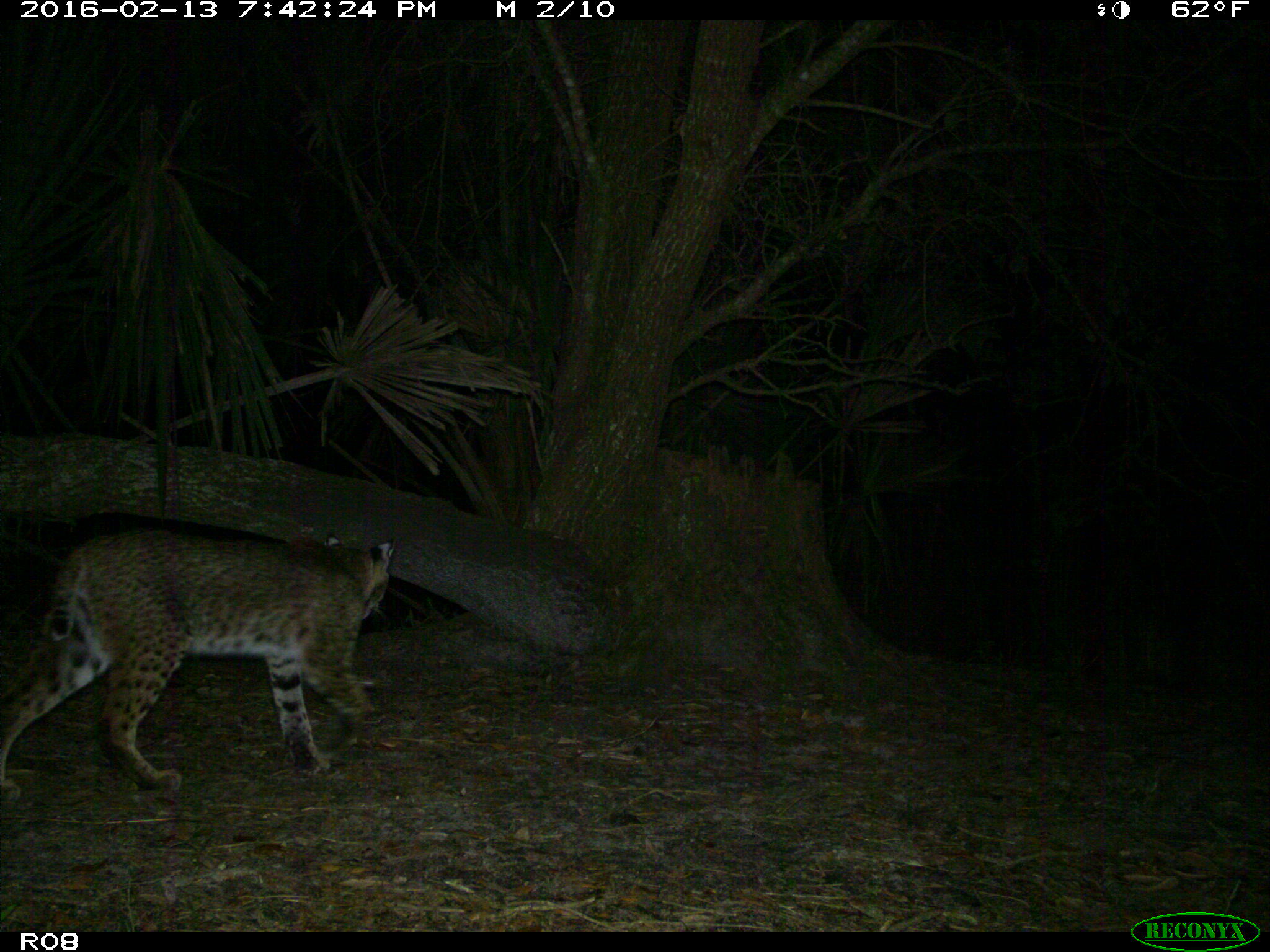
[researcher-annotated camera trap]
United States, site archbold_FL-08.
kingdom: Animalia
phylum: Chordata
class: Mammalia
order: Carnivora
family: Felidae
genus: Lynx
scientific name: Lynx rufus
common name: bobcat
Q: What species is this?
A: Lynx rufus (bobcat).